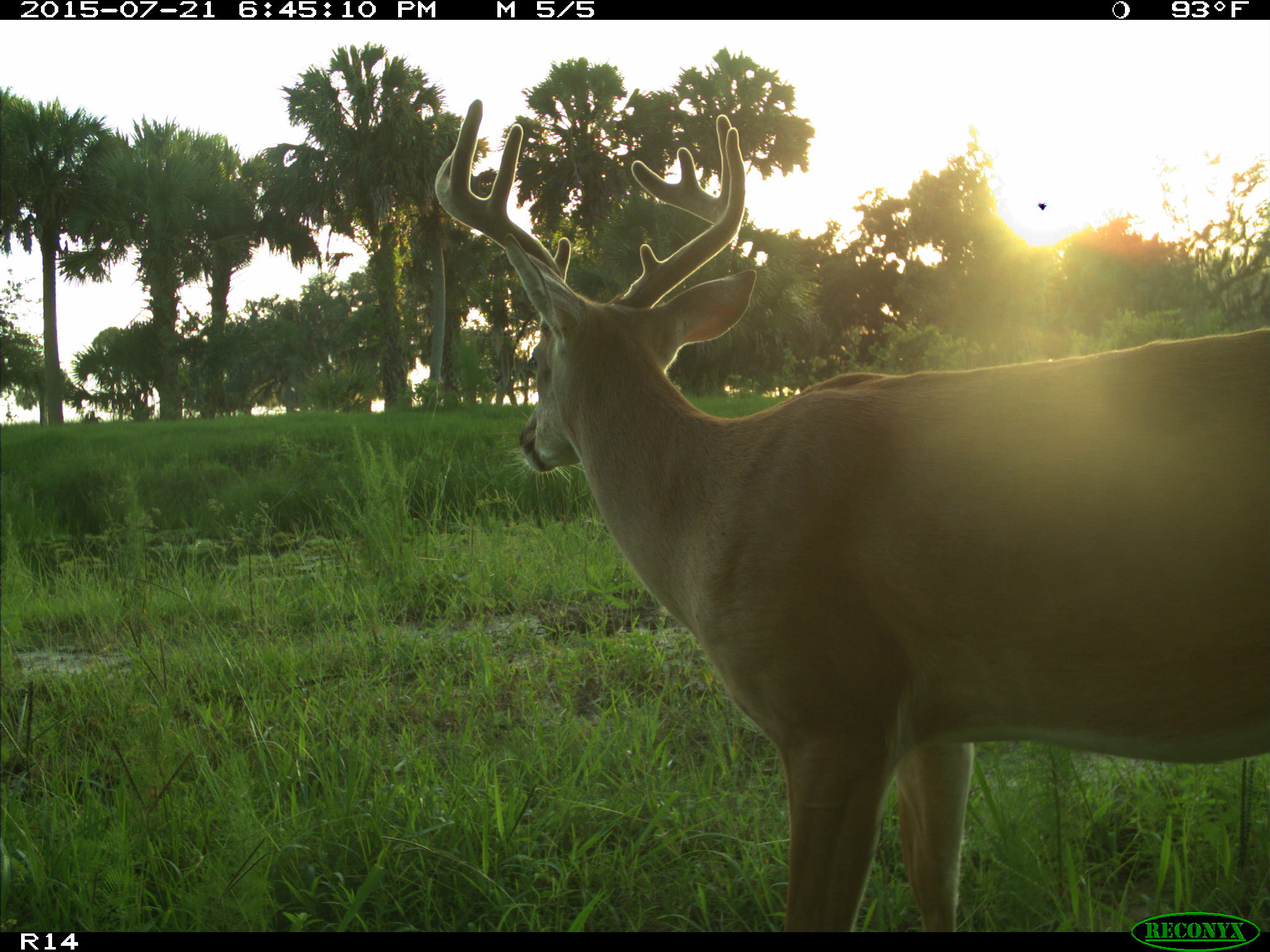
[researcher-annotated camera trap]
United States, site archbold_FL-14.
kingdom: Animalia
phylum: Chordata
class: Mammalia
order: Artiodactyla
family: Cervidae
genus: Odocoileus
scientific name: Odocoileus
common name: deer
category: unidentified deer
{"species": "unidentified deer (deer) (Odocoileus)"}